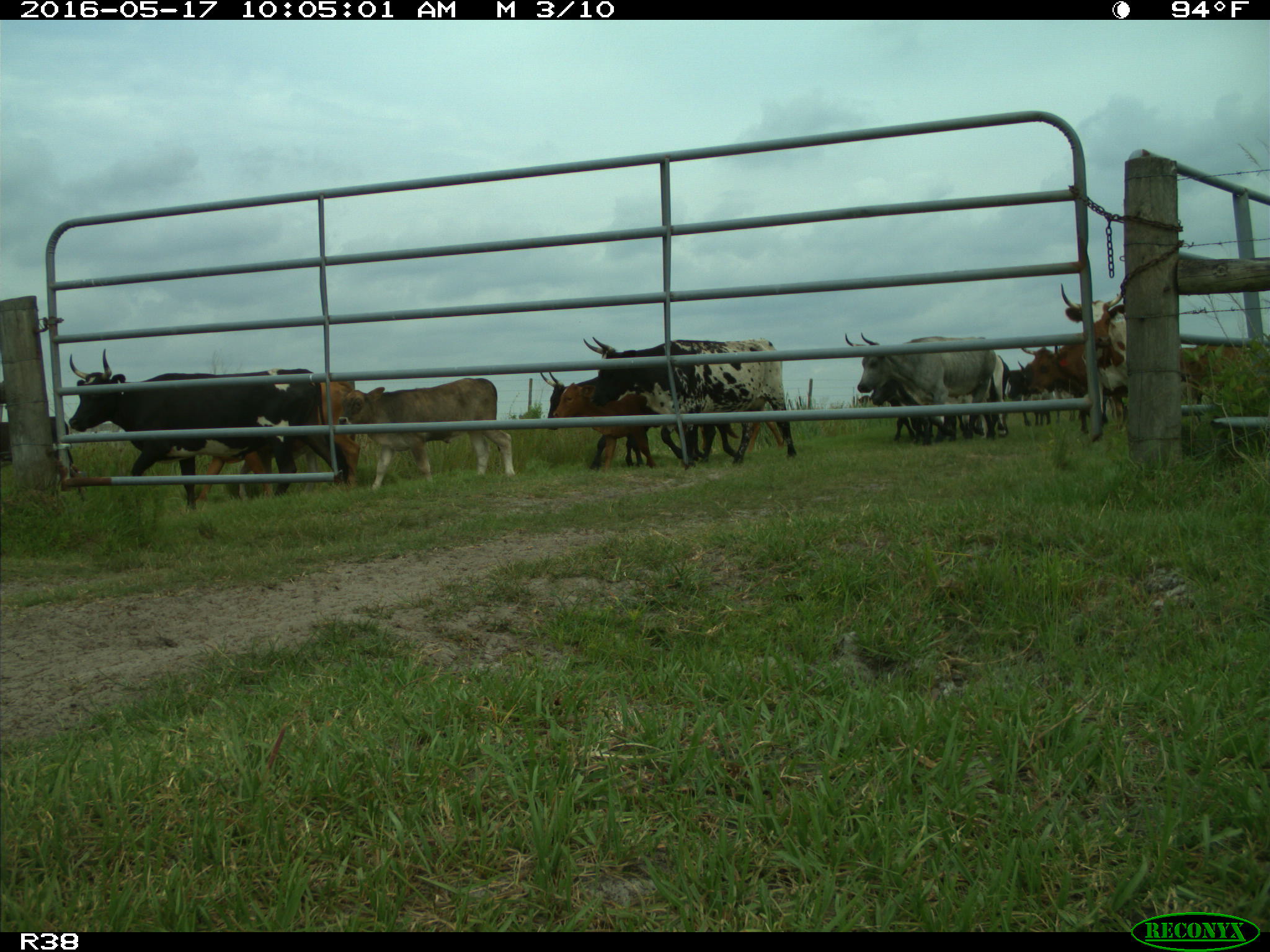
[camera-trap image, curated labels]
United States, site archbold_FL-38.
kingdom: Animalia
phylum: Chordata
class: Mammalia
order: Artiodactyla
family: Bovidae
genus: Bos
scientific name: Bos taurus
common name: domestic cow